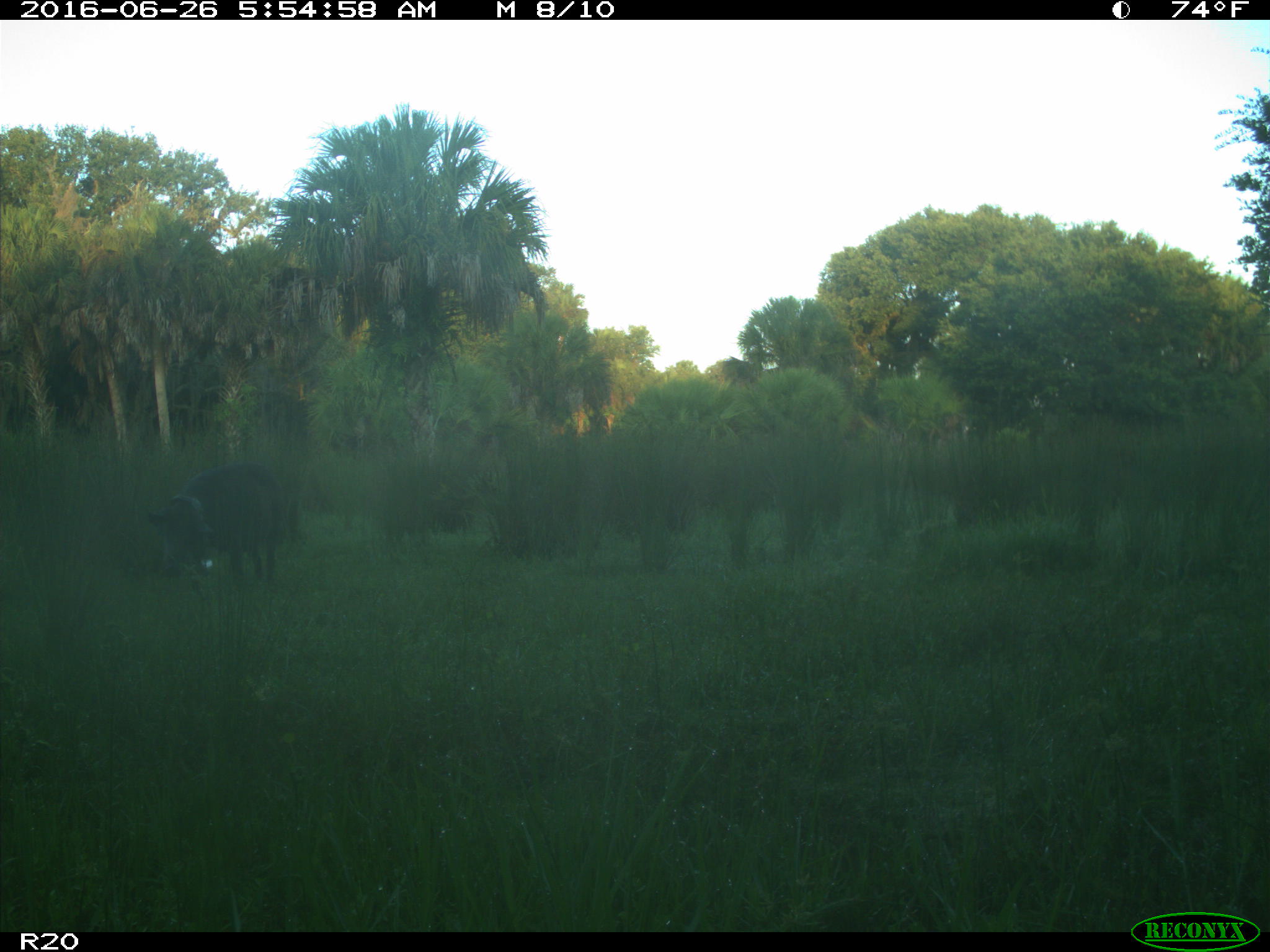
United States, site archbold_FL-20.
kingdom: Animalia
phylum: Chordata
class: Mammalia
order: Artiodactyla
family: Suidae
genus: Sus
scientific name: Sus scrofa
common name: wild boar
Sus scrofa (wild boar).